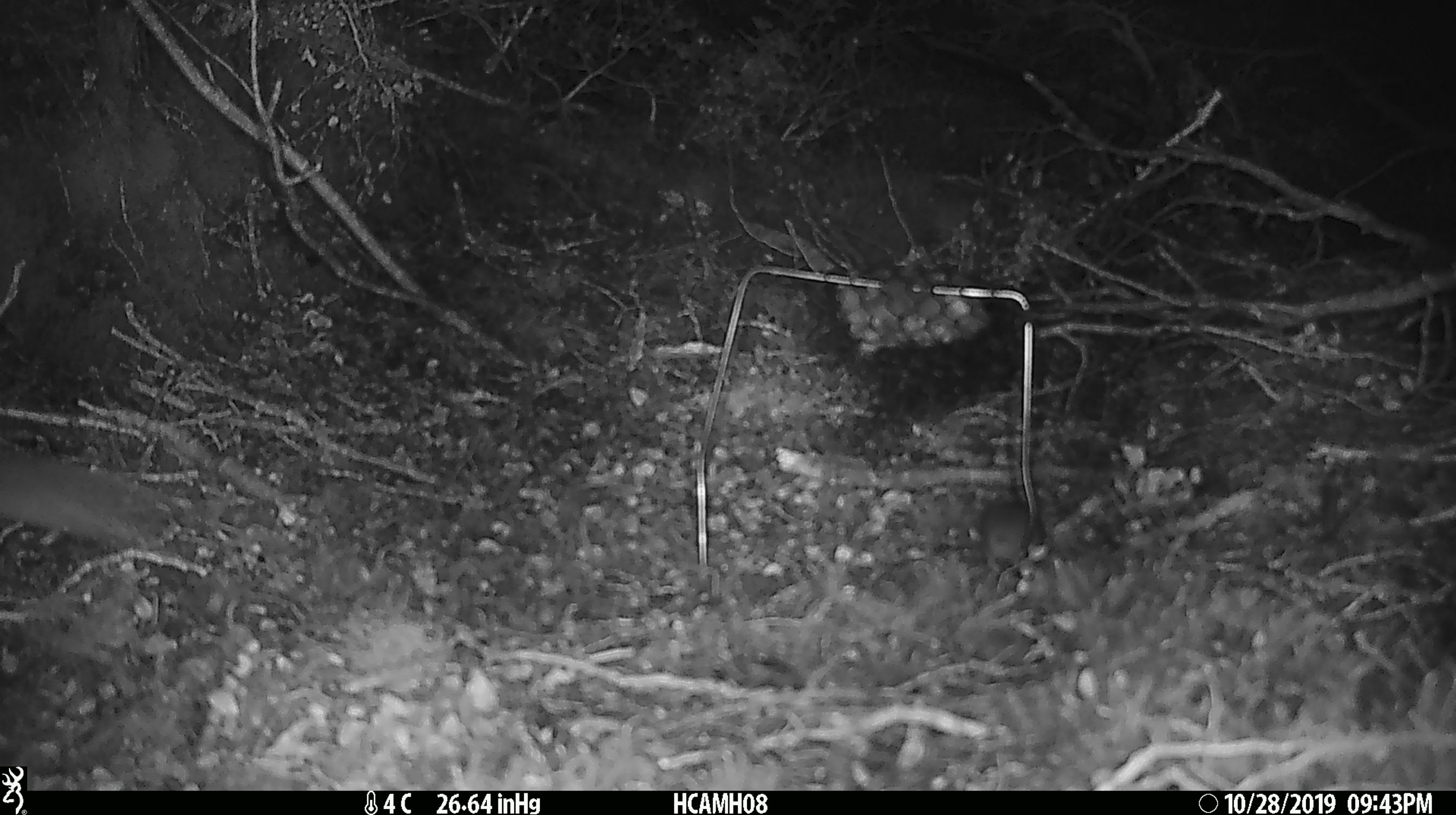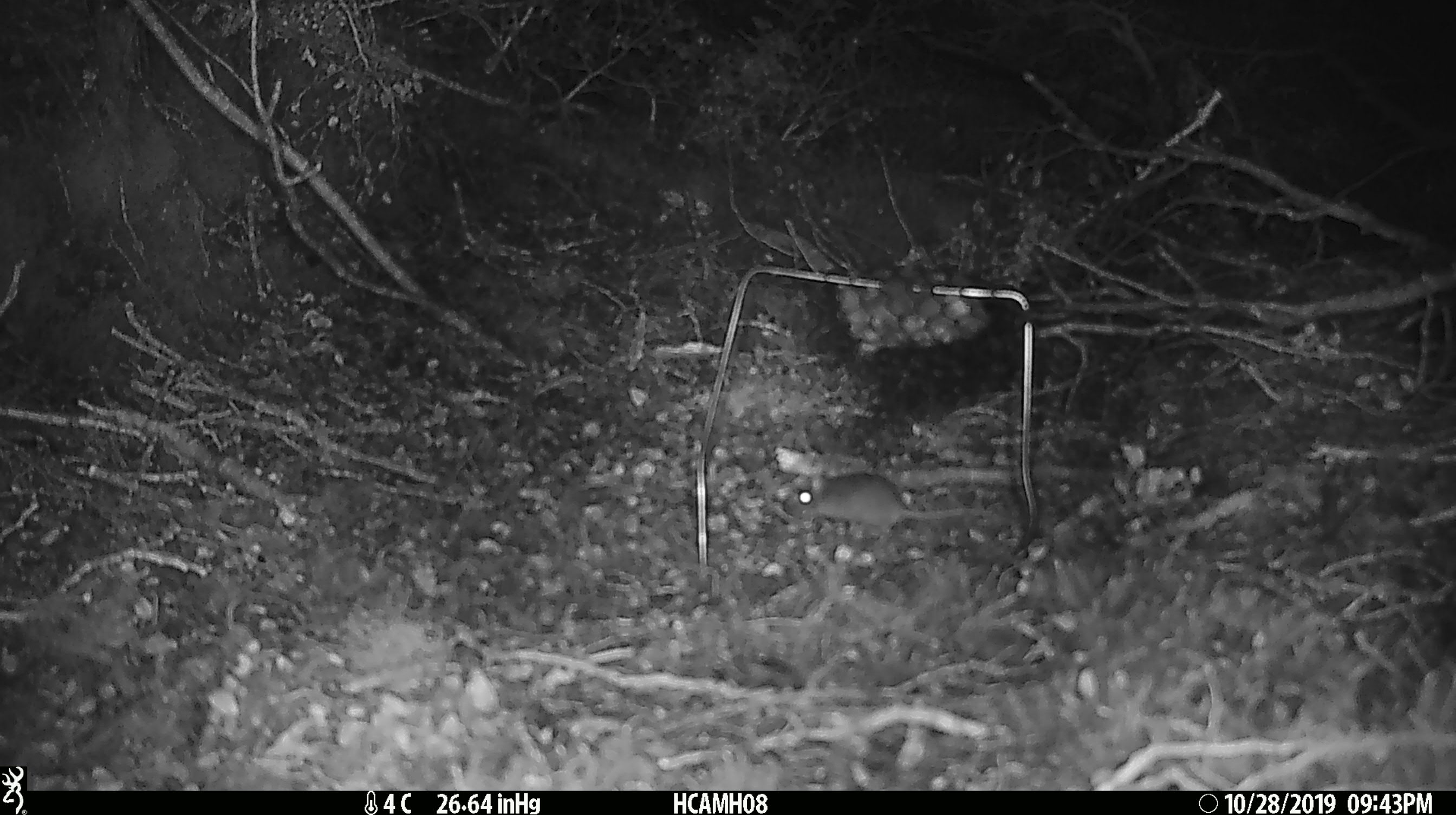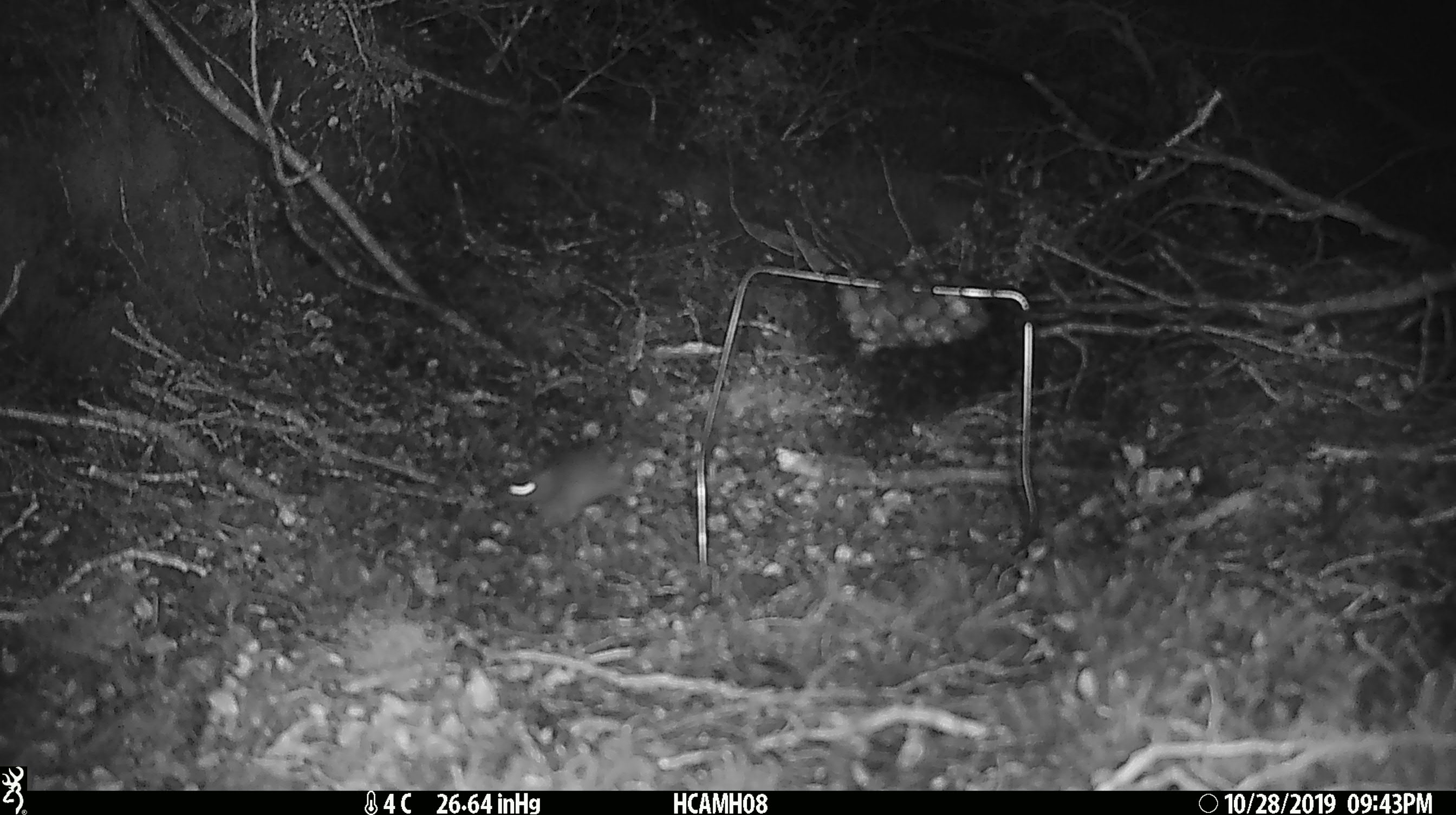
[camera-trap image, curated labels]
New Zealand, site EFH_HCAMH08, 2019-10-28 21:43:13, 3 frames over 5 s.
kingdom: Animalia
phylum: Chordata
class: Mammalia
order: Rodentia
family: Muridae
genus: Mus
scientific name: Mus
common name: mouse